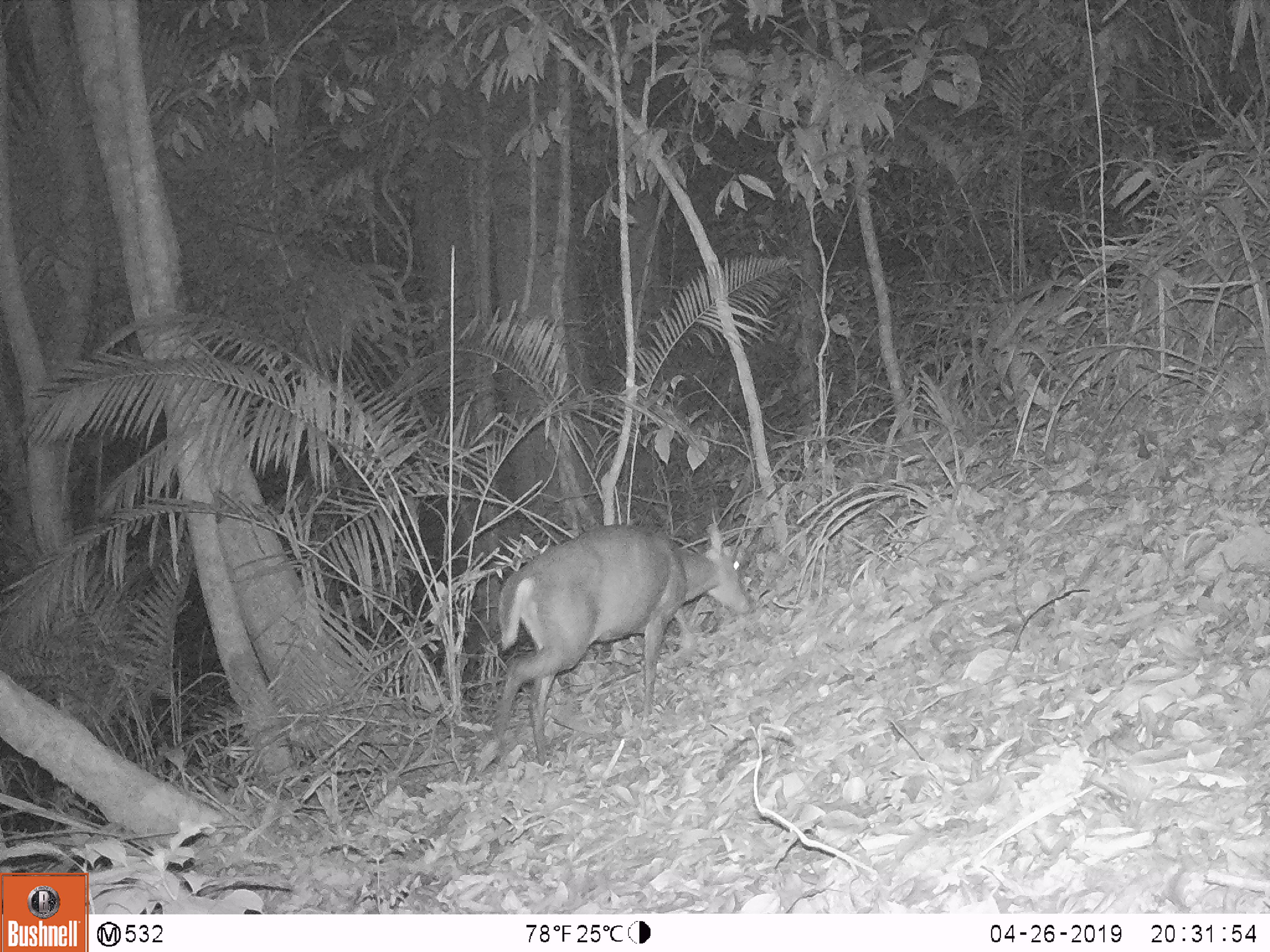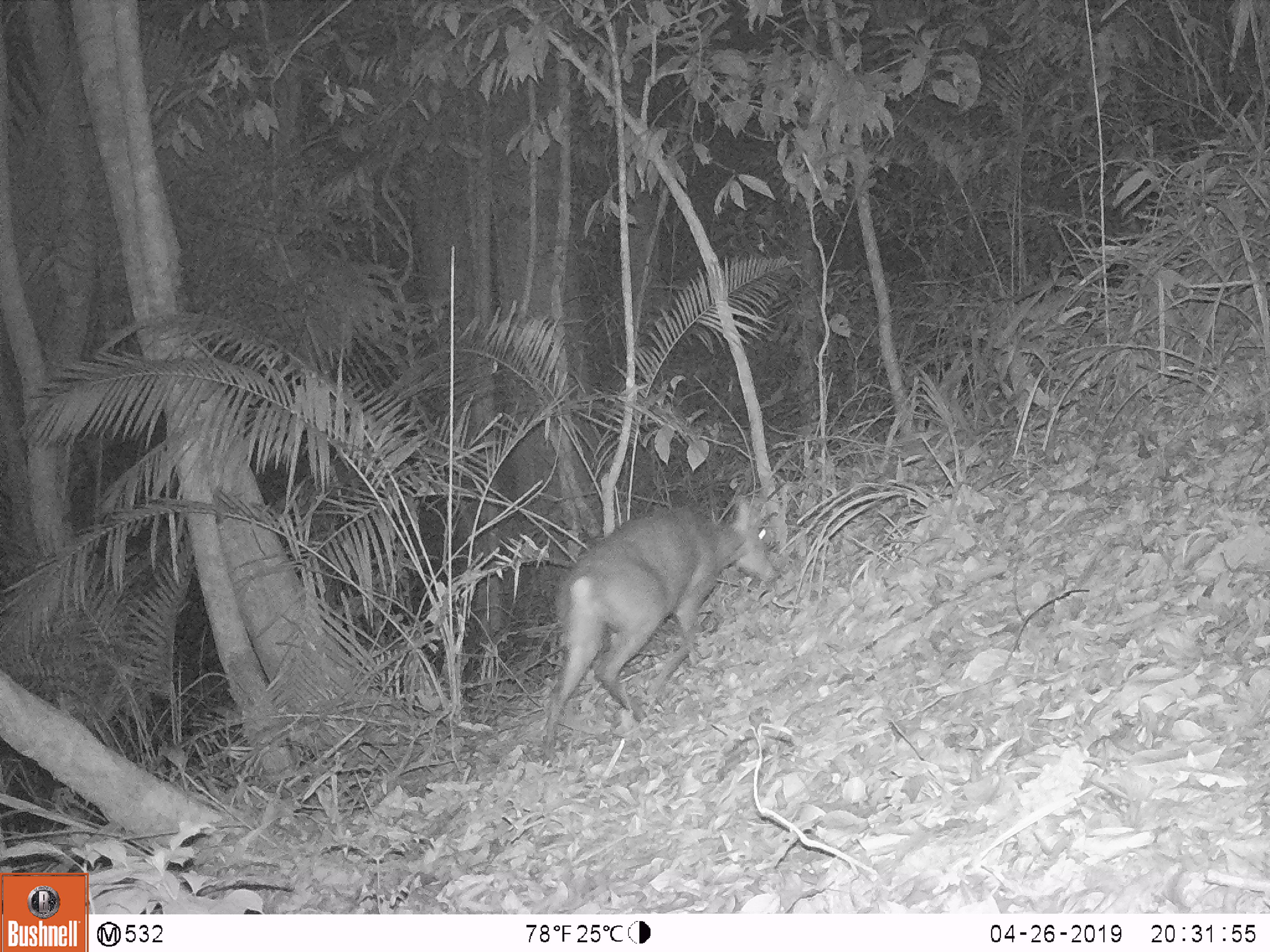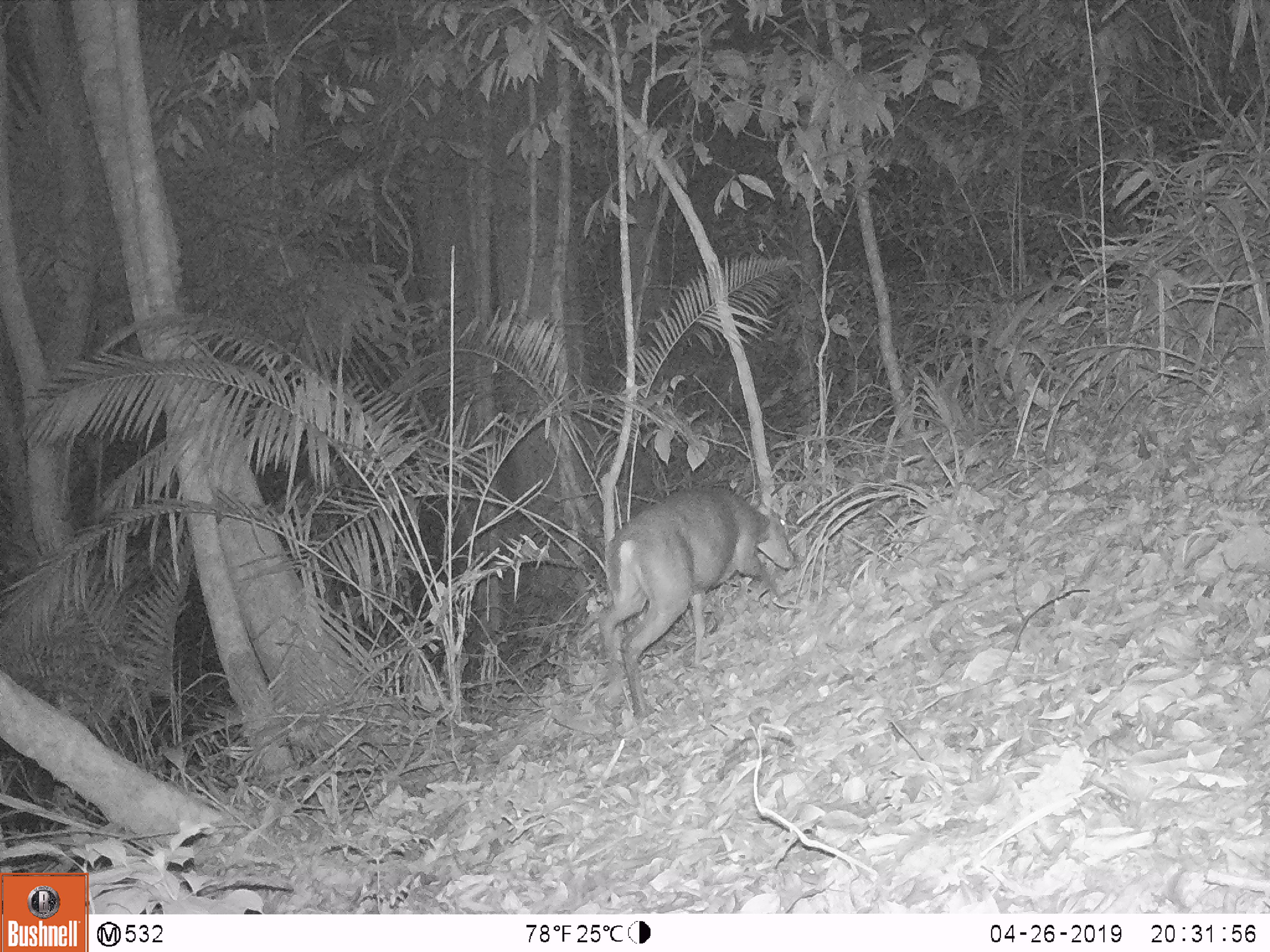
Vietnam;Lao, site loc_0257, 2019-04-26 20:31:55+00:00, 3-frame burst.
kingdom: Animalia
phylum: Chordata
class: Mammalia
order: Artiodactyla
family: Cervidae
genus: Muntiacus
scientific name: Muntiacus rooseveltorum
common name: roosevelt's muntjac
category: roosevelts muntjac group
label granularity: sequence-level